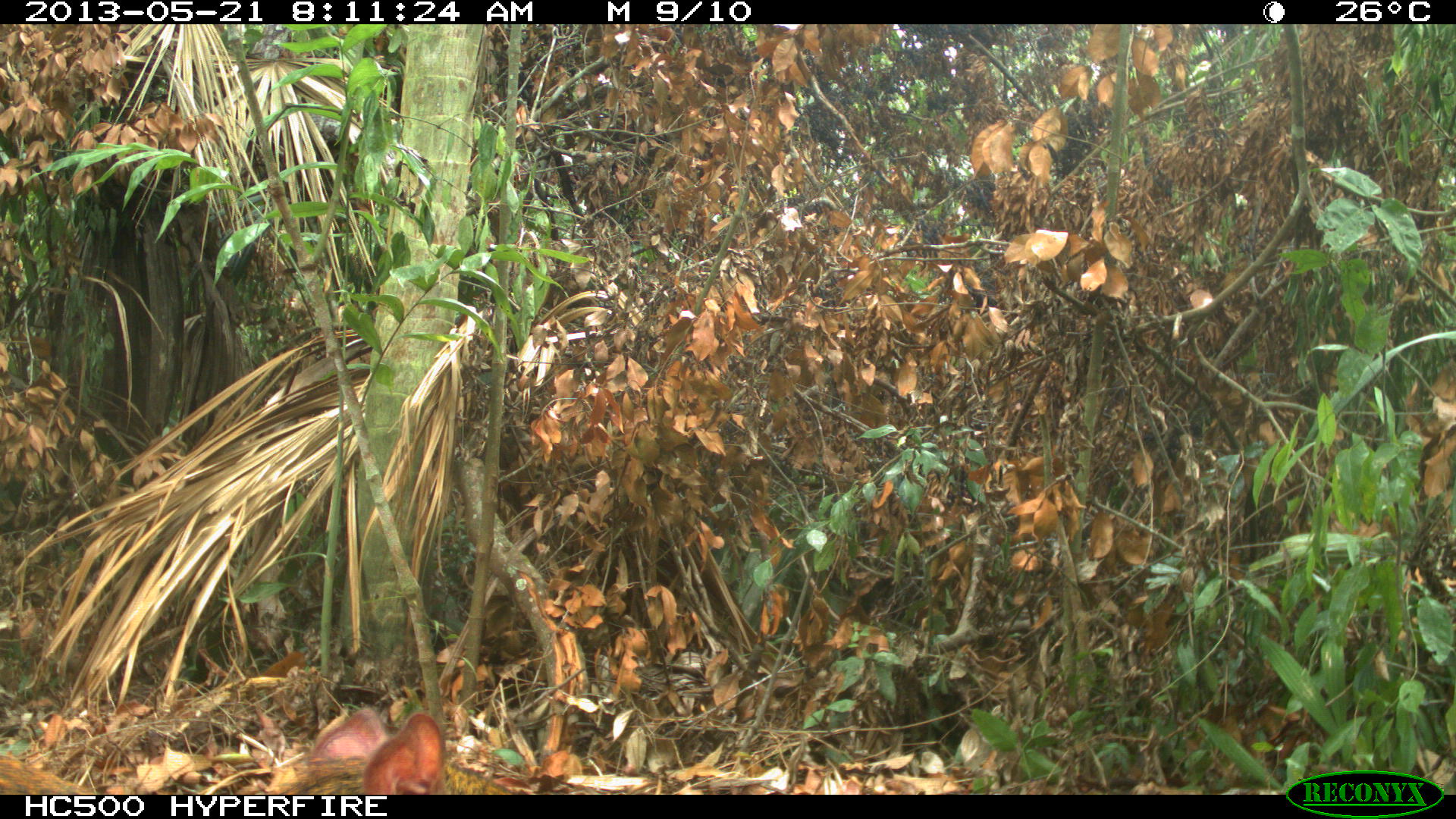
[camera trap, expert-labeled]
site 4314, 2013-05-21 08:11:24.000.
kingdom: Animalia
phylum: Chordata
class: Mammalia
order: Rodentia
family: Dasyproctidae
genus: Dasyprocta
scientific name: Dasyprocta punctata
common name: central american agouti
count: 1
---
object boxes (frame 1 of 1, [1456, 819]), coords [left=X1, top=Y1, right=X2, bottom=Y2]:
dasyprocta punctata: [left=0, top=703, right=514, bottom=795]